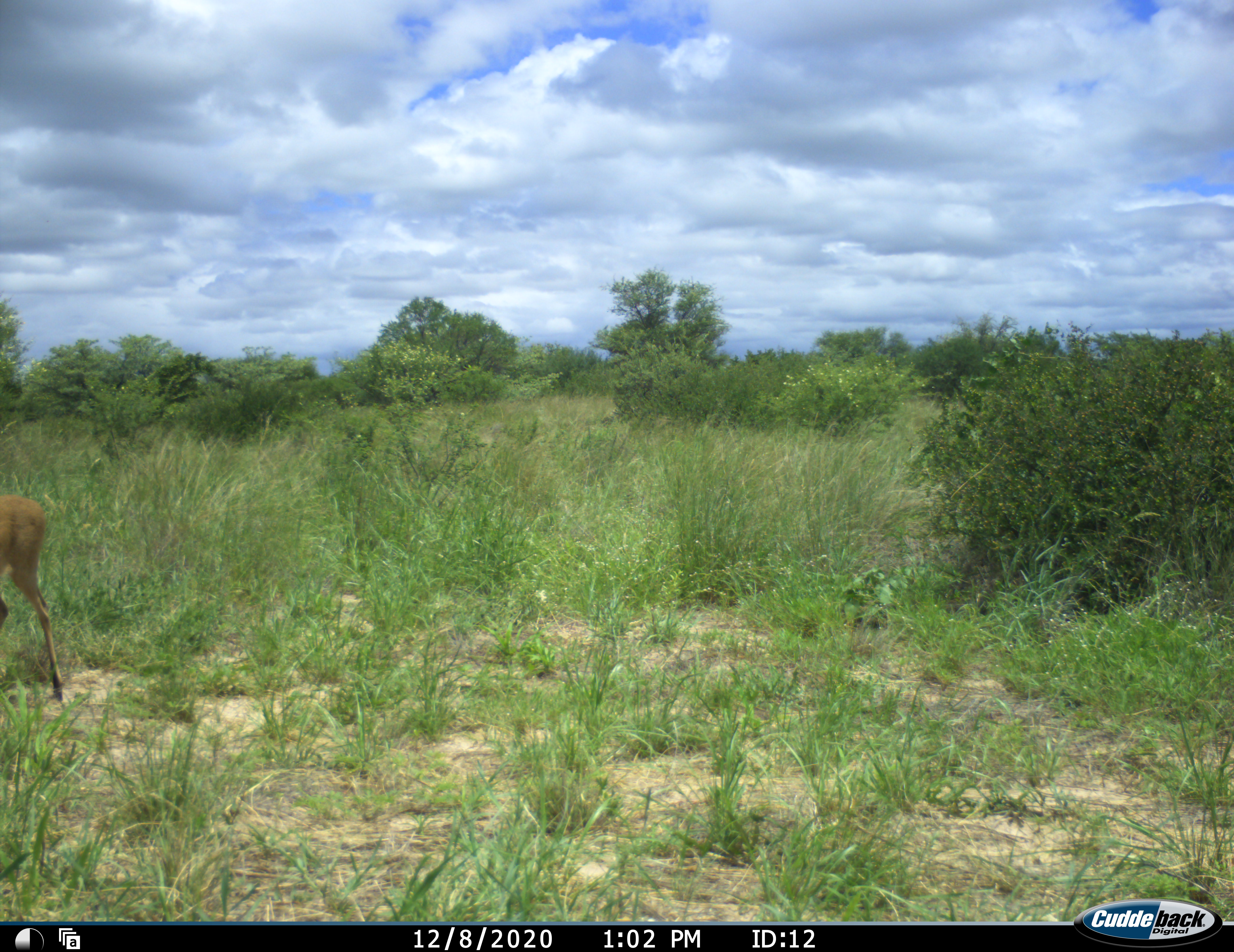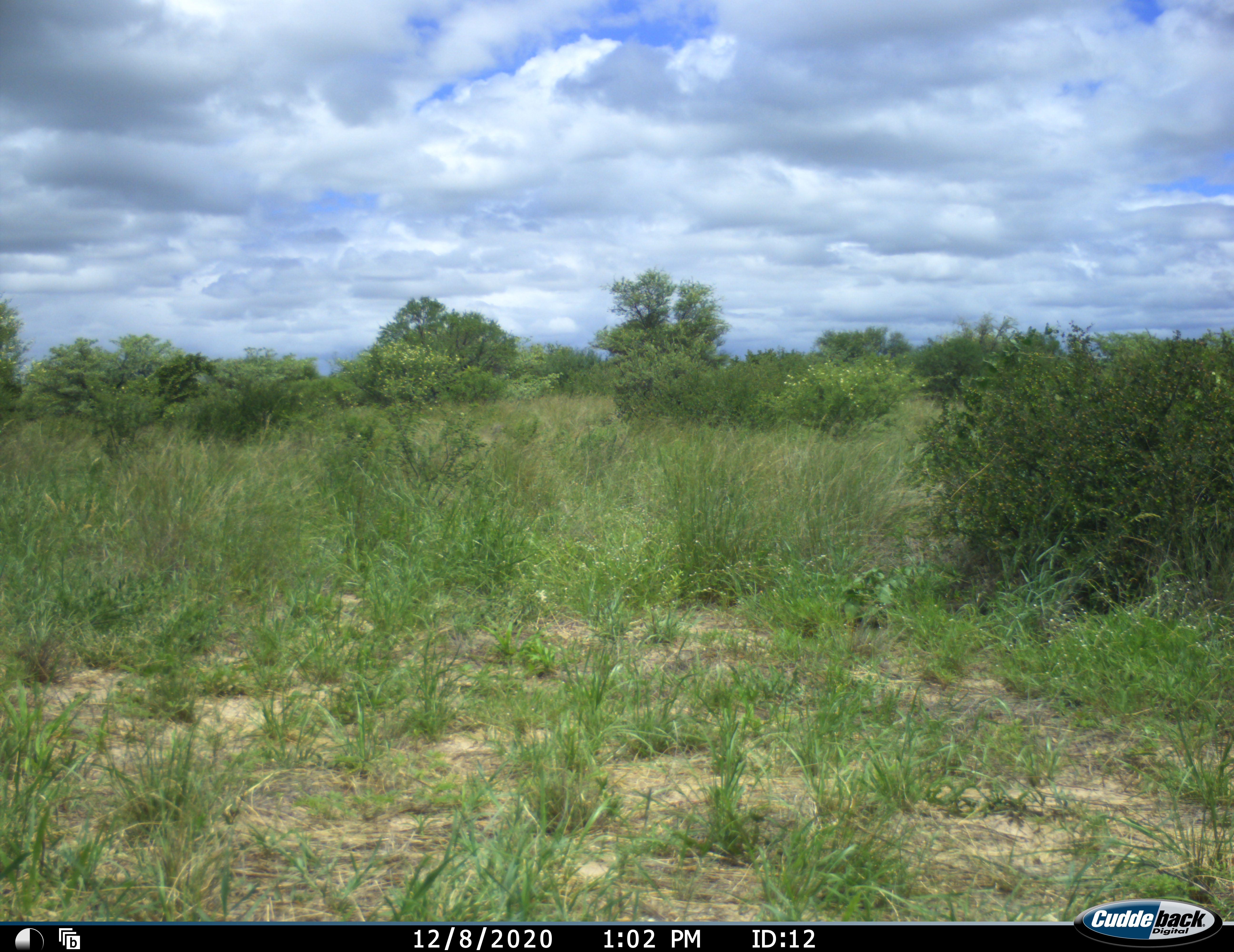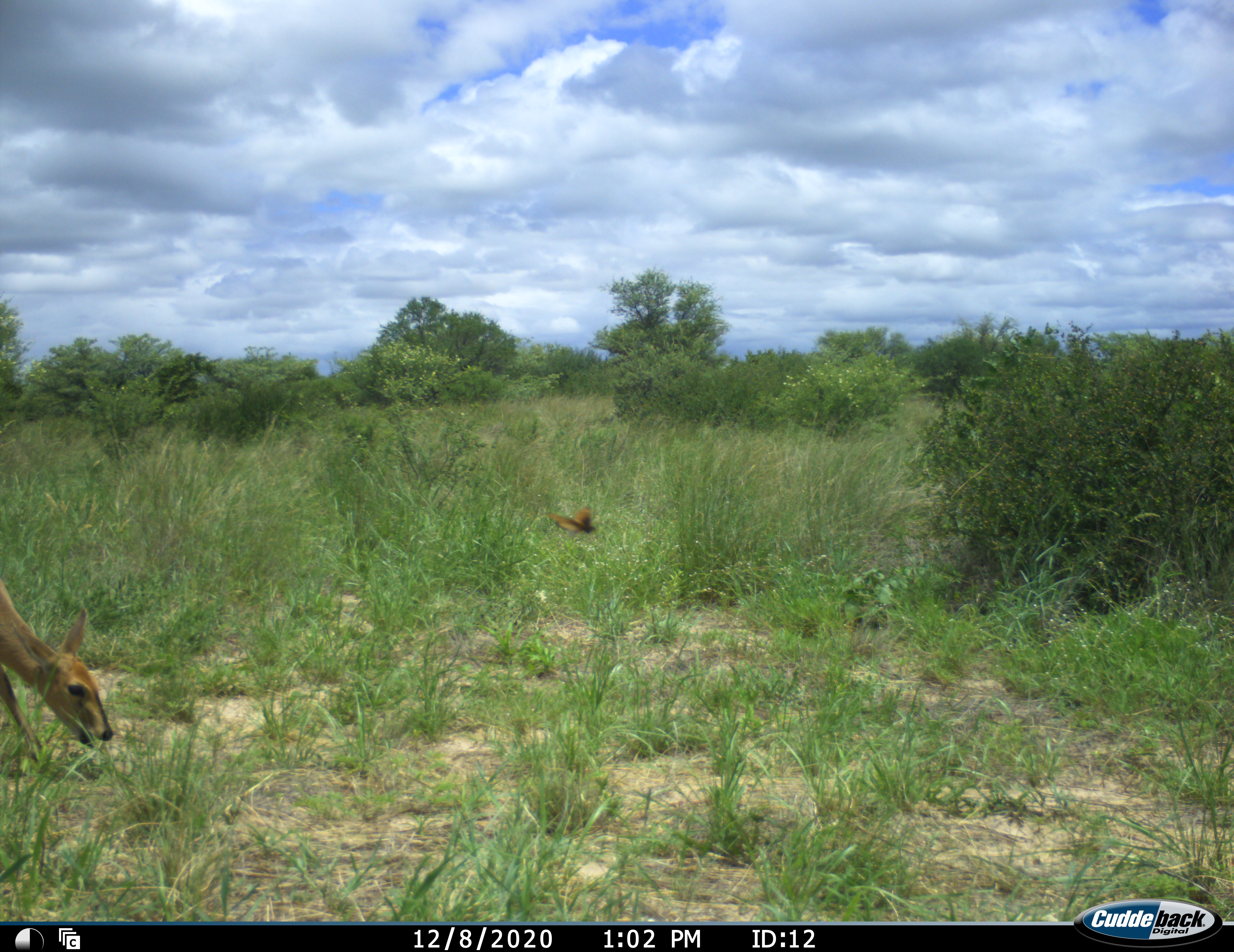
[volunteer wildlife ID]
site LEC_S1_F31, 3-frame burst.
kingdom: Animalia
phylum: Chordata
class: Mammalia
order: Artiodactyla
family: Bovidae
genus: Sylvicapra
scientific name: Sylvicapra grimmia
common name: common duiker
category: duikercommongrey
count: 1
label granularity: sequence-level